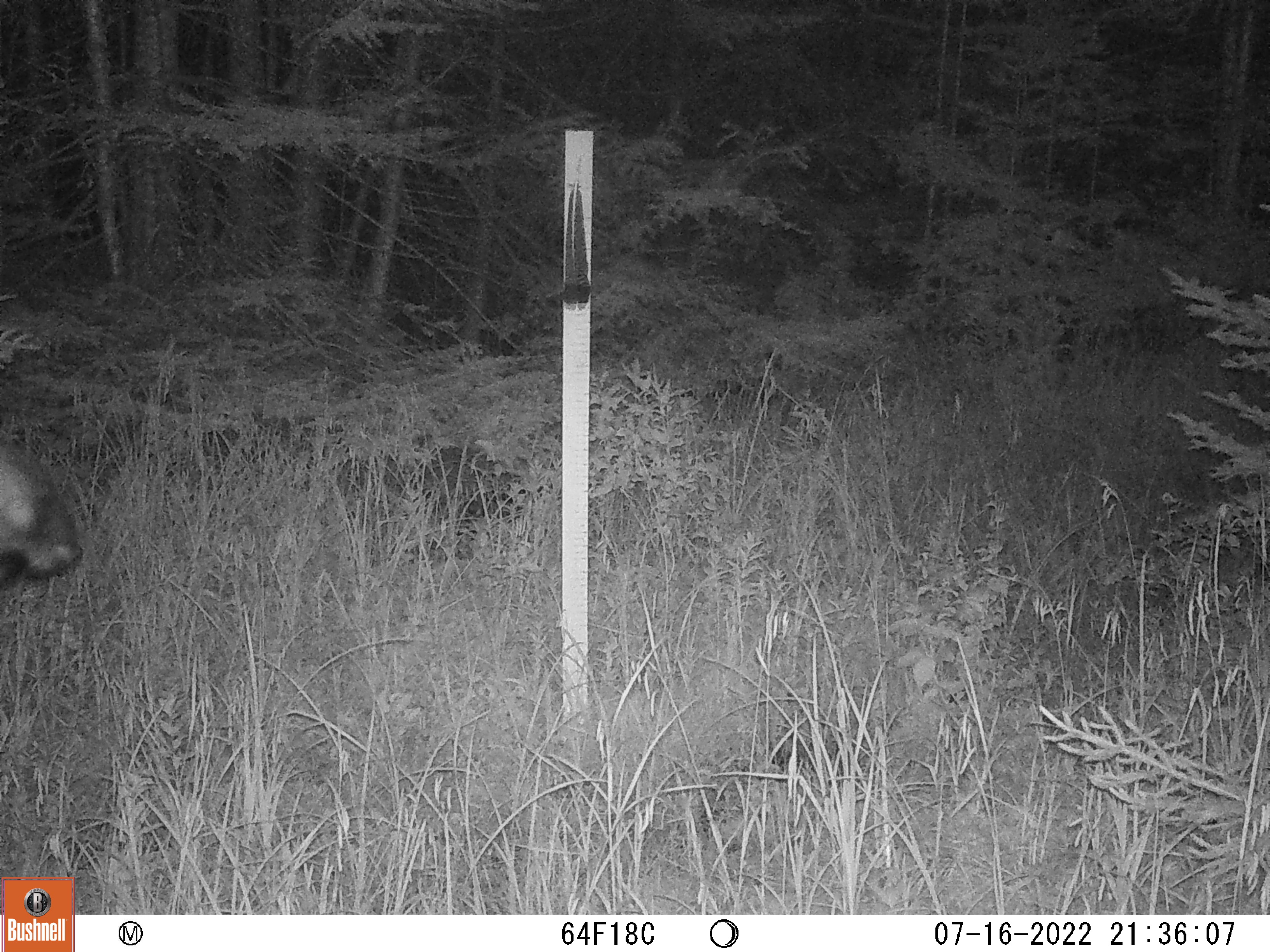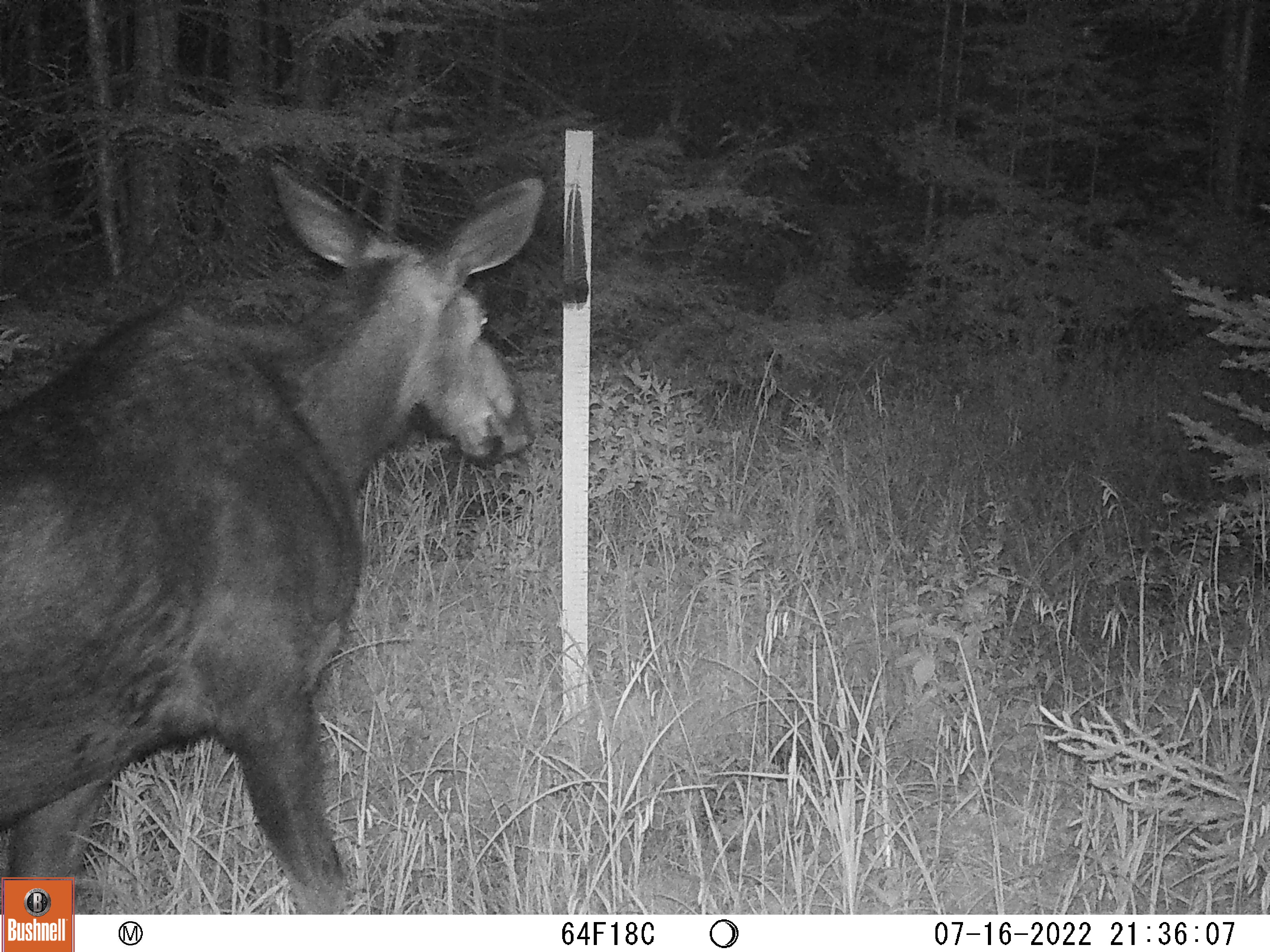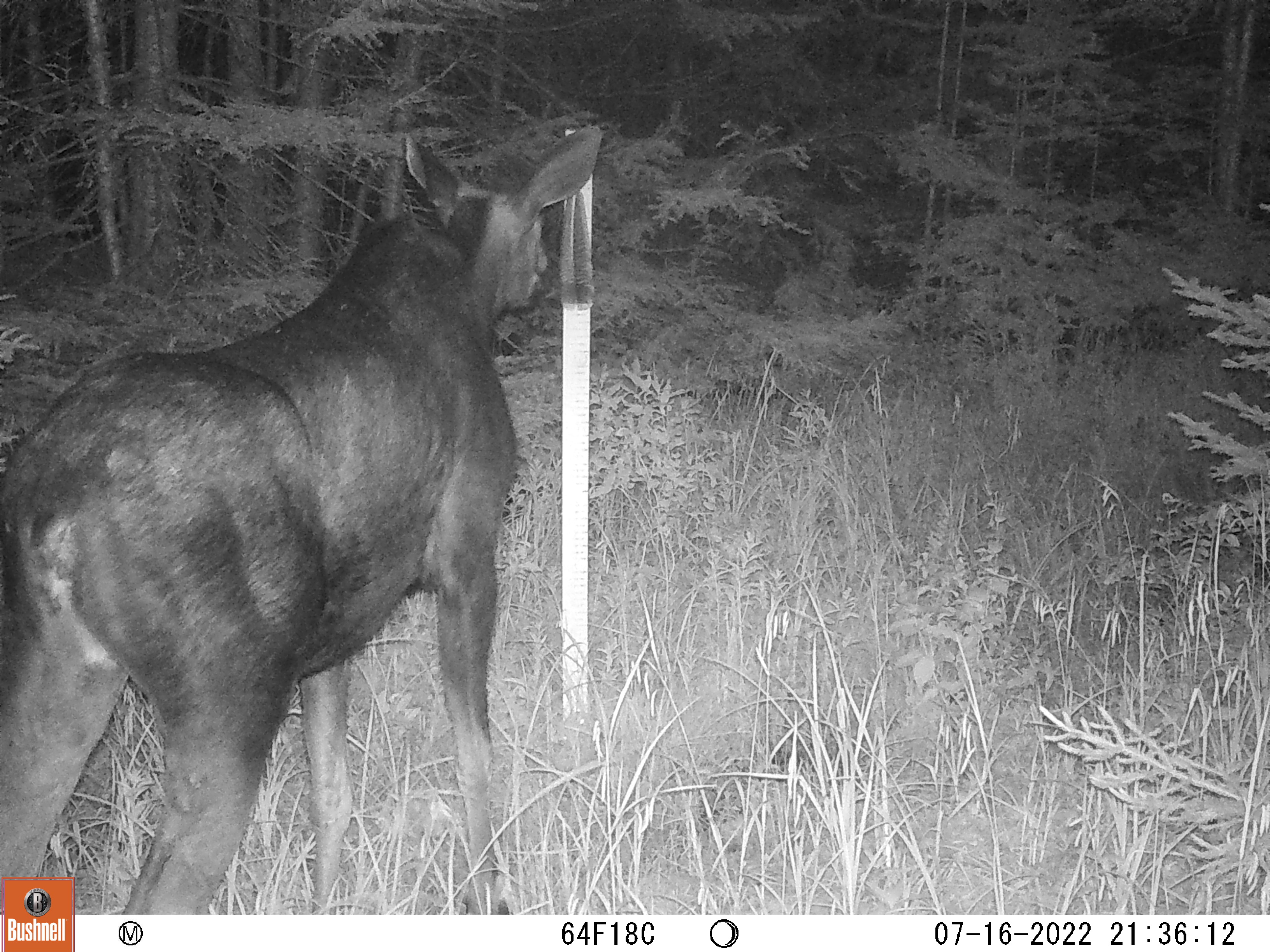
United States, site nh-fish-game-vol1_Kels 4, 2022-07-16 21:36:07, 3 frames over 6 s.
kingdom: Animalia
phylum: Chordata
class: Mammalia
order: Artiodactyla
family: Cervidae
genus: Alces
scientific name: Alces alces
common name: moose